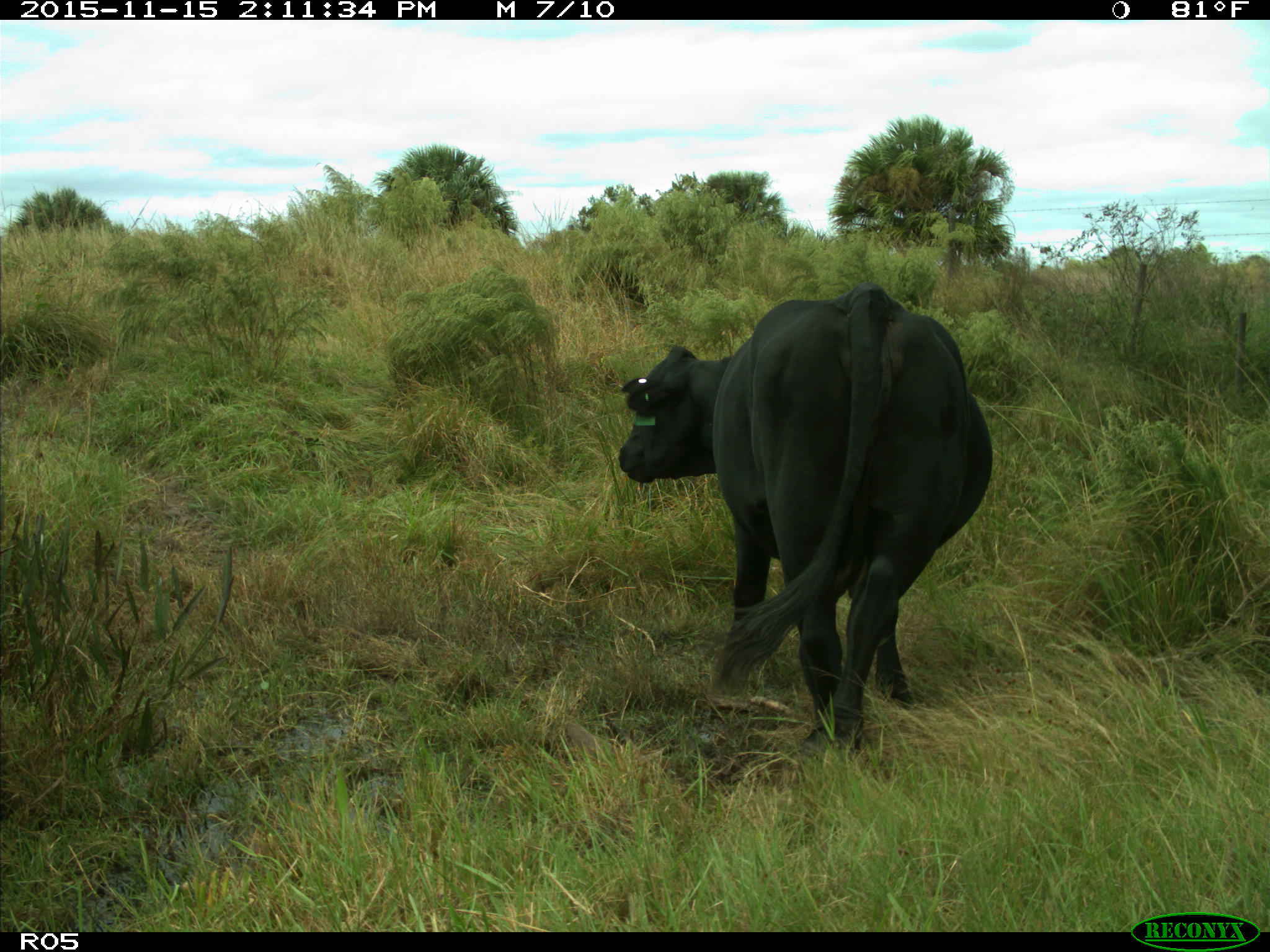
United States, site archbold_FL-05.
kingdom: Animalia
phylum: Chordata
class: Mammalia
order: Artiodactyla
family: Bovidae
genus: Bos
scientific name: Bos taurus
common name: domestic cow